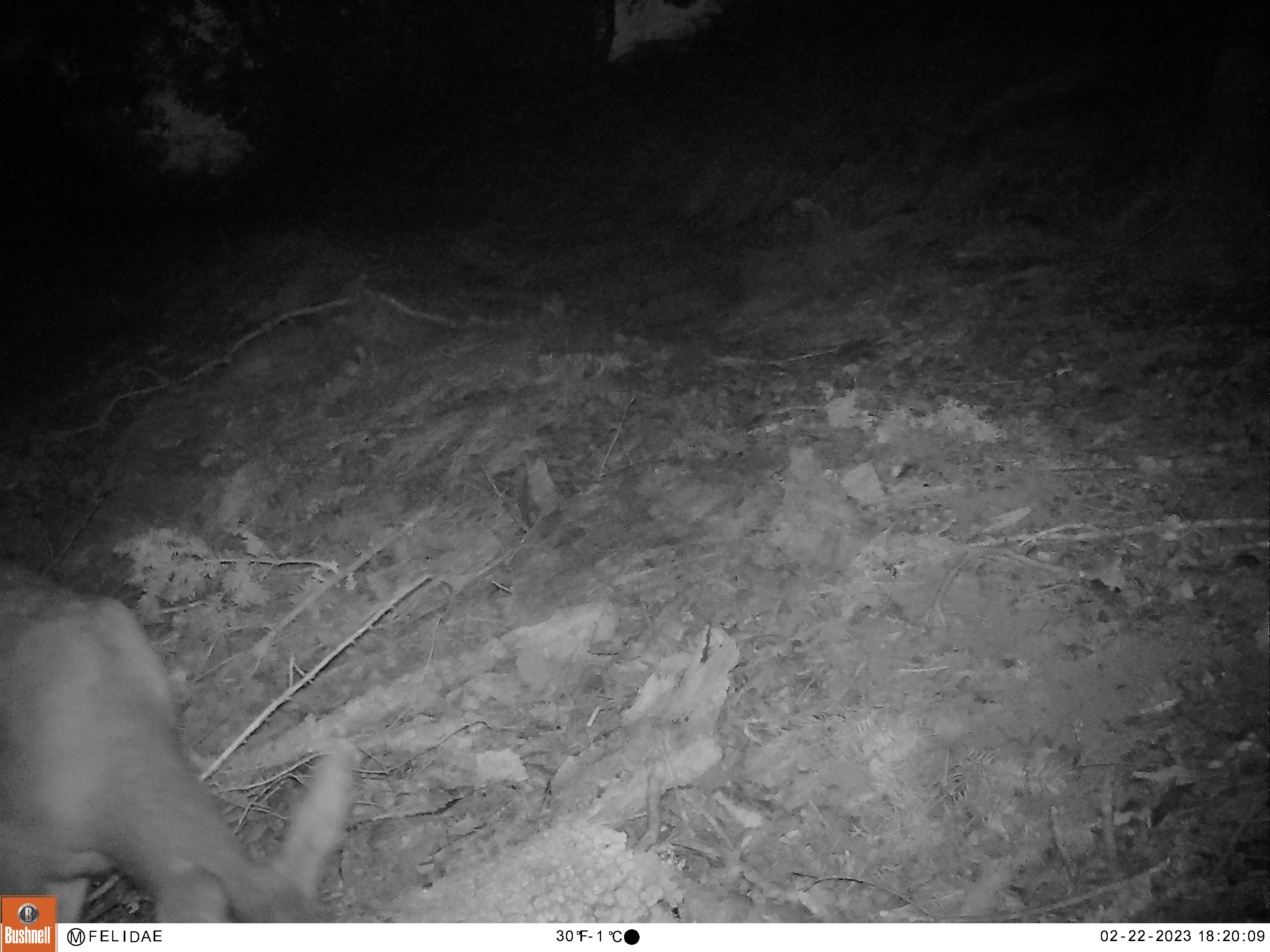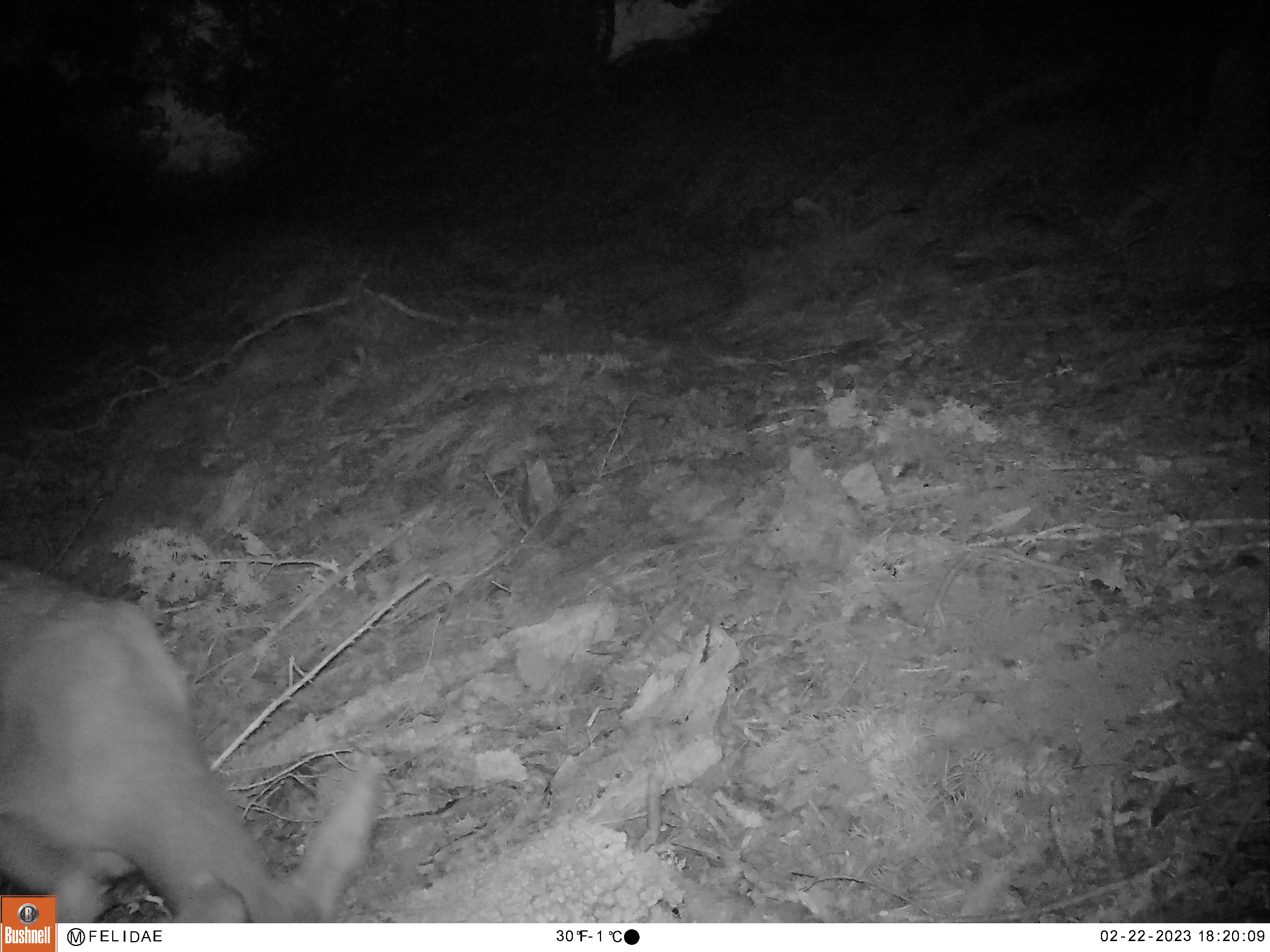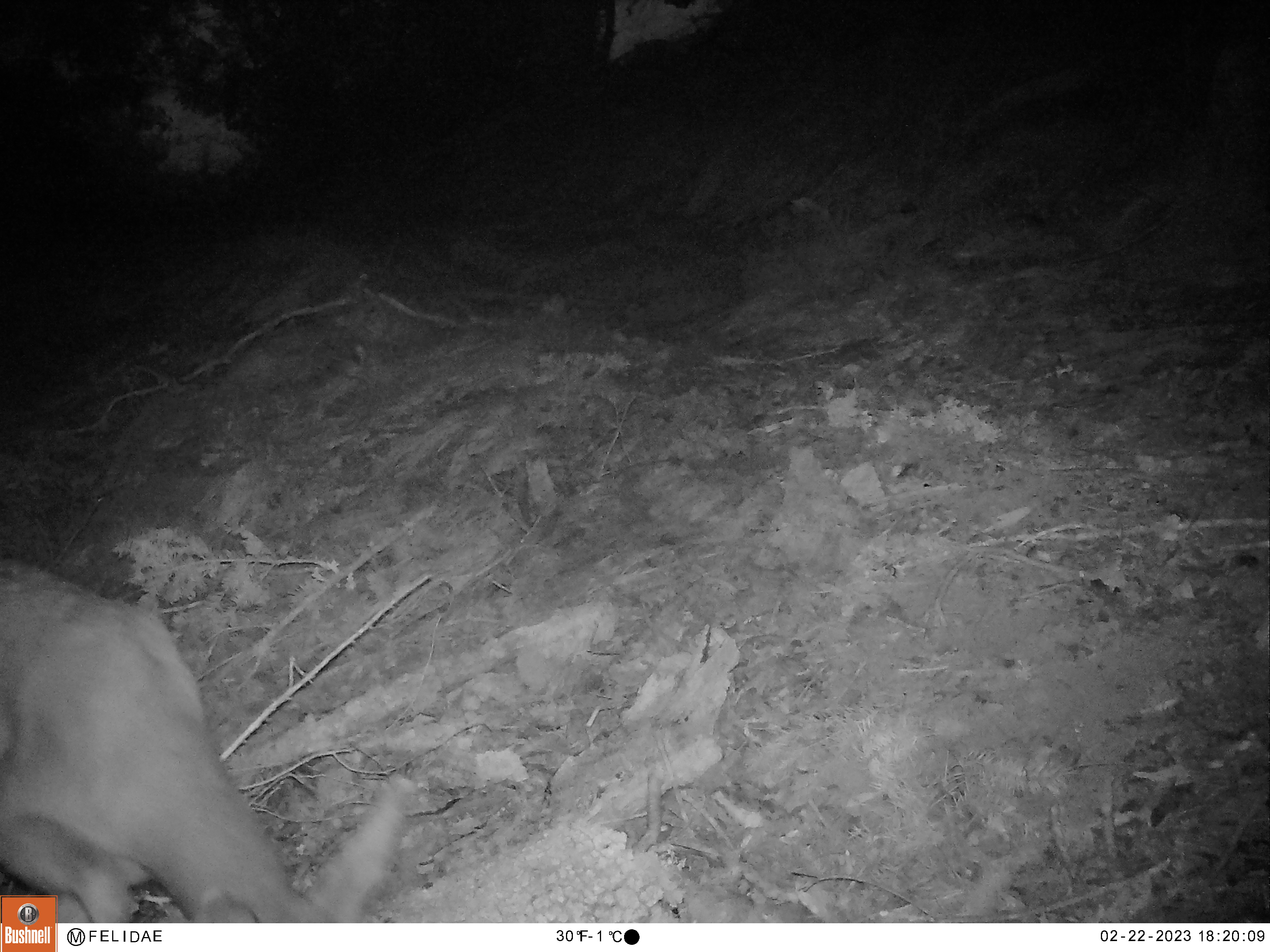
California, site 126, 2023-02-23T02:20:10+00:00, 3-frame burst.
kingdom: Animalia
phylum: Chordata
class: Mammalia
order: Artiodactyla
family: Cervidae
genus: Odocoileus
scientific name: Odocoileus hemionus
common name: mule deer